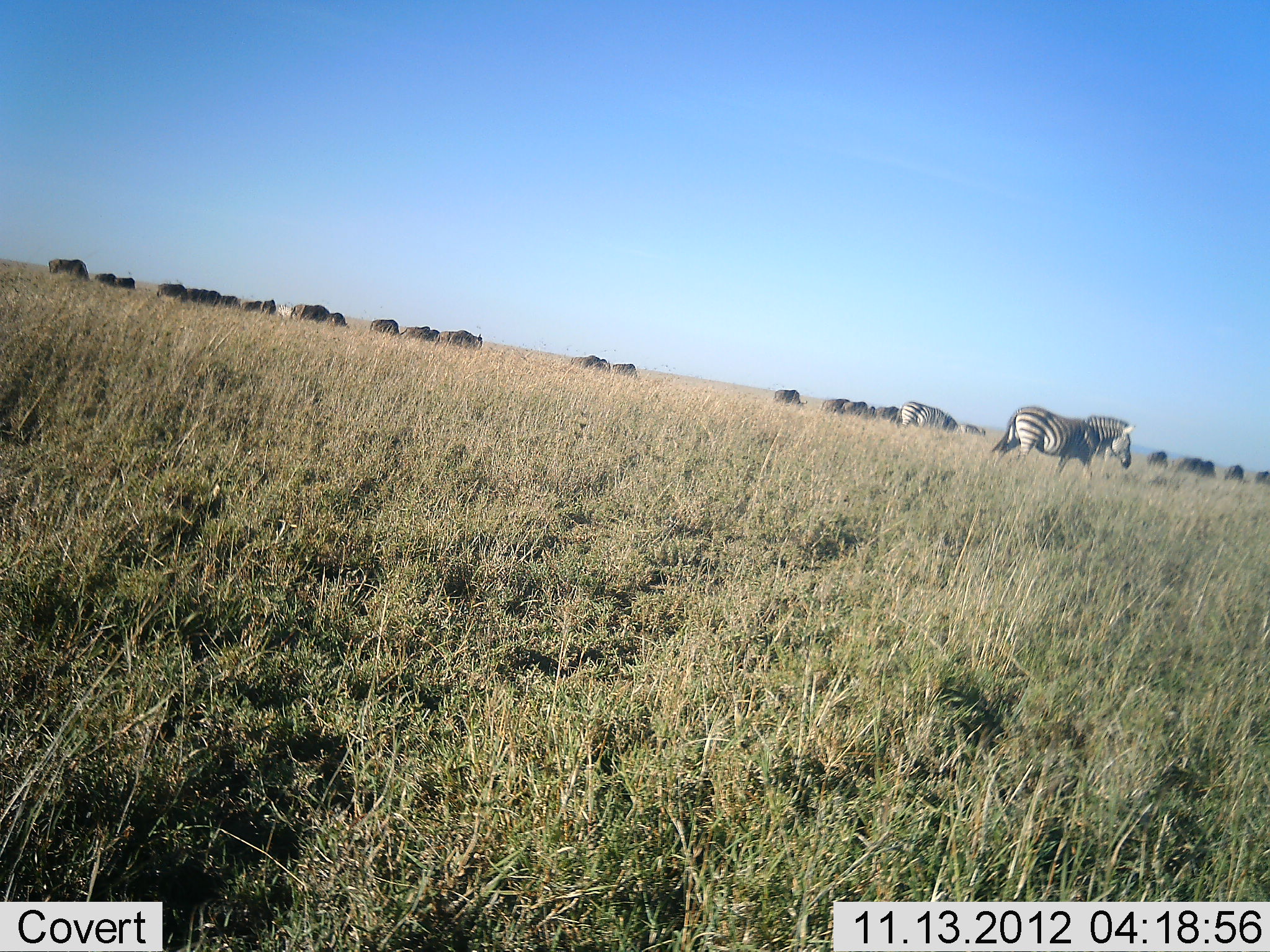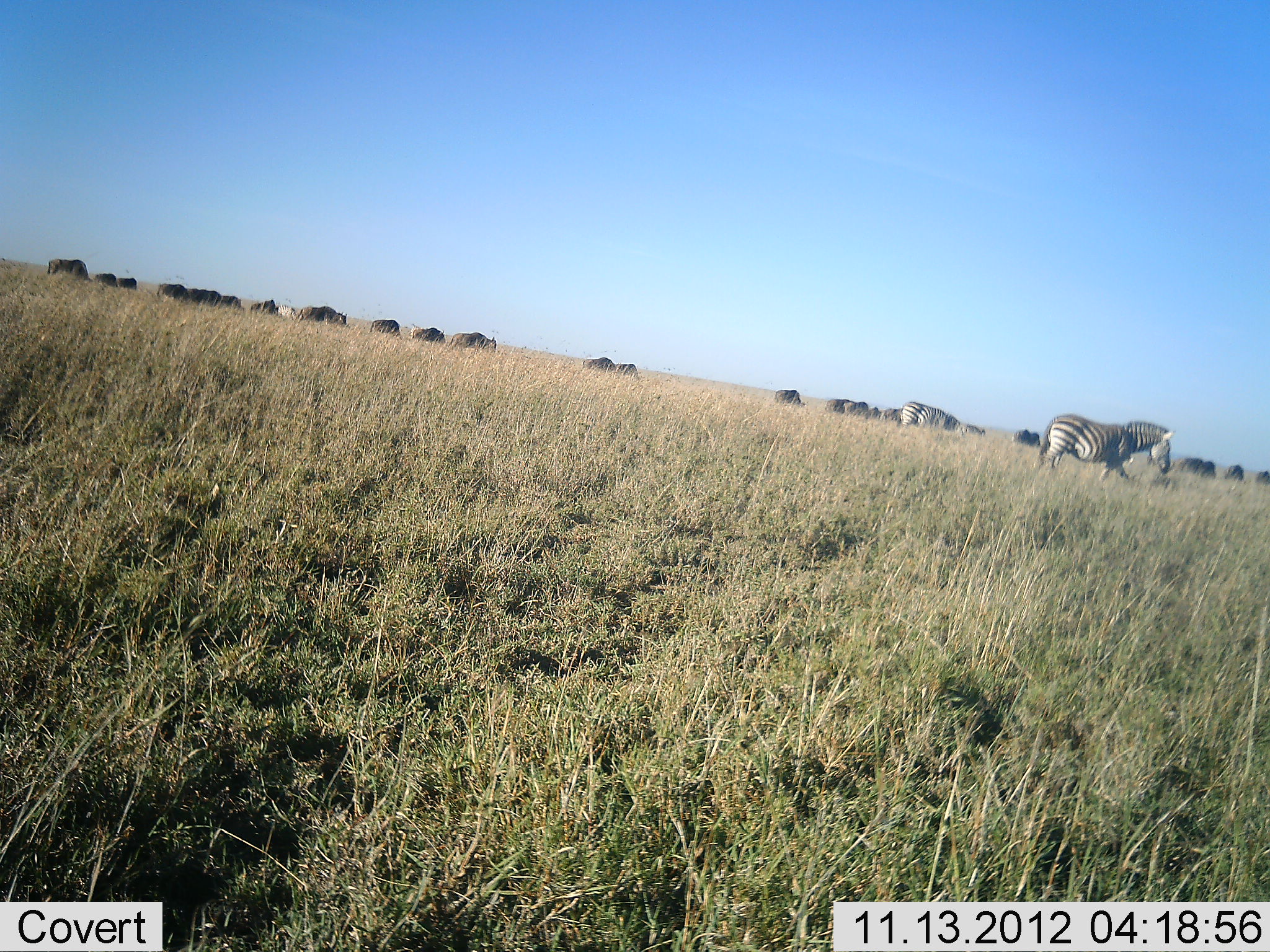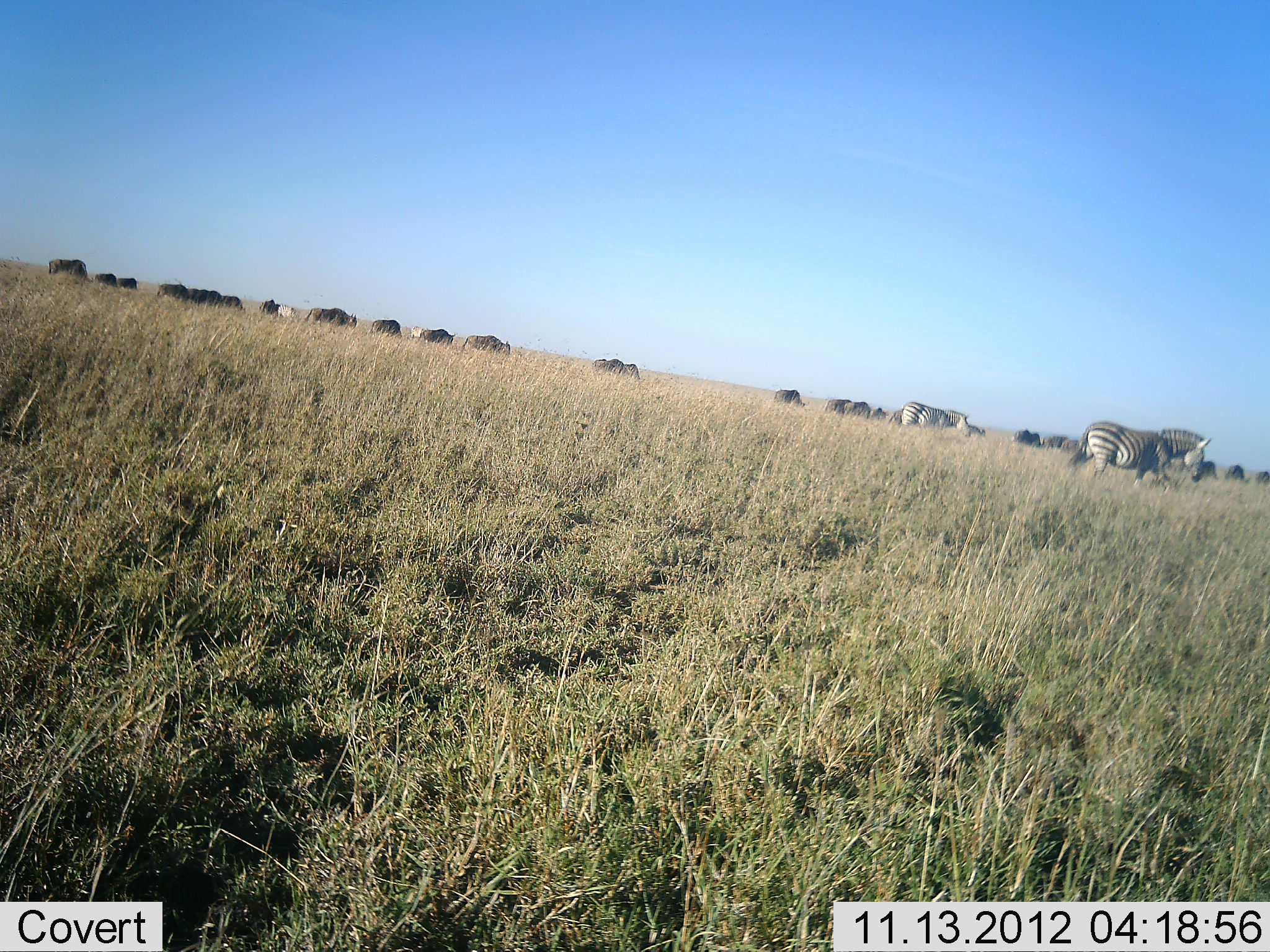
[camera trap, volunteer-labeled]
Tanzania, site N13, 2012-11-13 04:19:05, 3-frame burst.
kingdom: Animalia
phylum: Chordata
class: Mammalia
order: Artiodactyla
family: Bovidae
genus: Connochaetes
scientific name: Connochaetes taurinus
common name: blue wildebeest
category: wildebeest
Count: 11-50.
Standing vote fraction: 20%.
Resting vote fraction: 0%.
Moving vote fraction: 80%.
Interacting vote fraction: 0%.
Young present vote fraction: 0%.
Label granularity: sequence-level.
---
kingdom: Animalia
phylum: Chordata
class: Mammalia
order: Perissodactyla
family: Equidae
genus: Equus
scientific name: Equus quagga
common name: plains zebra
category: zebra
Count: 2.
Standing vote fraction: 12%.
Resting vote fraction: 0%.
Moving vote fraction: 100%.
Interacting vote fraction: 0%.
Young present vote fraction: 0%.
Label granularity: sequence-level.